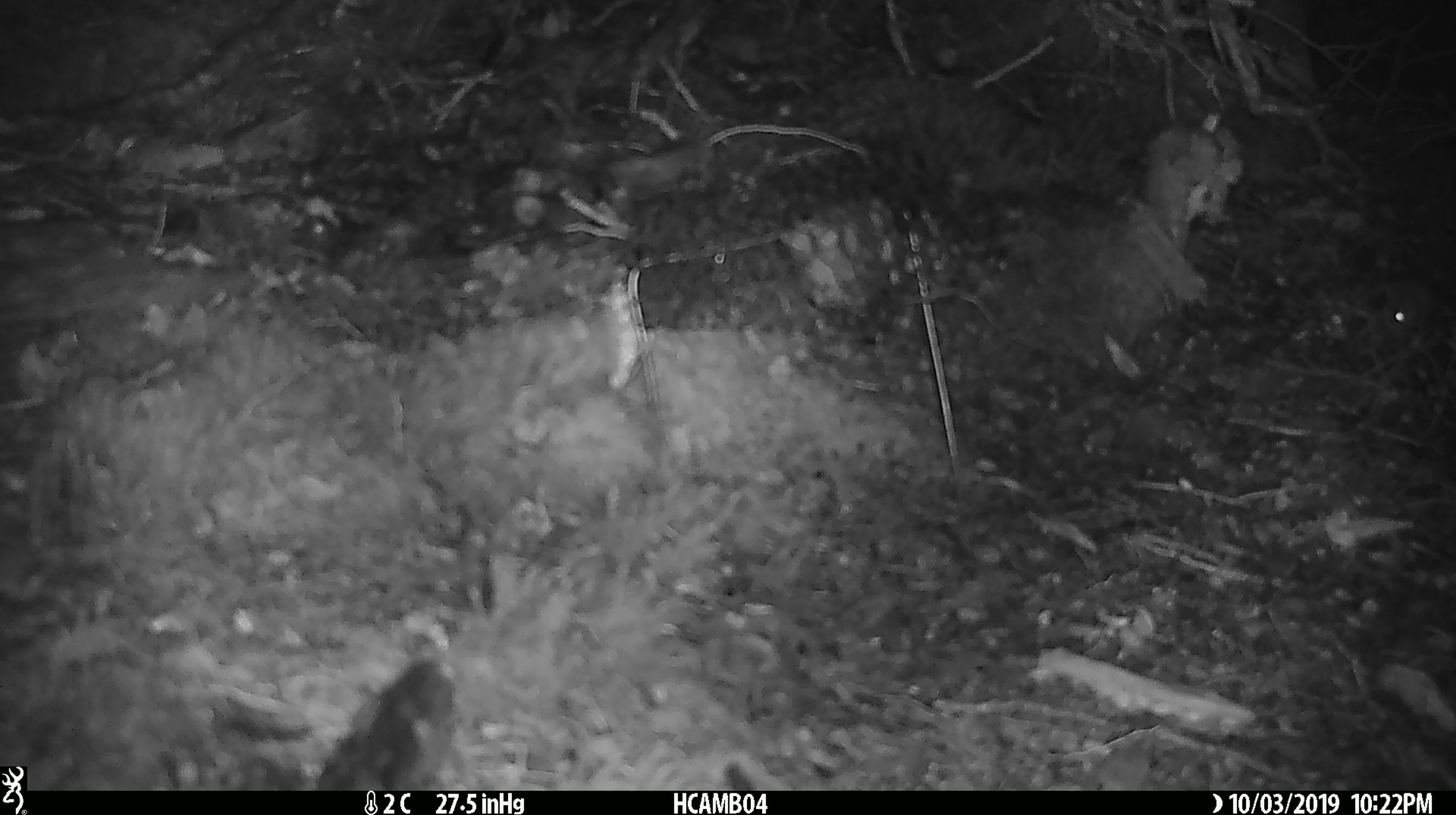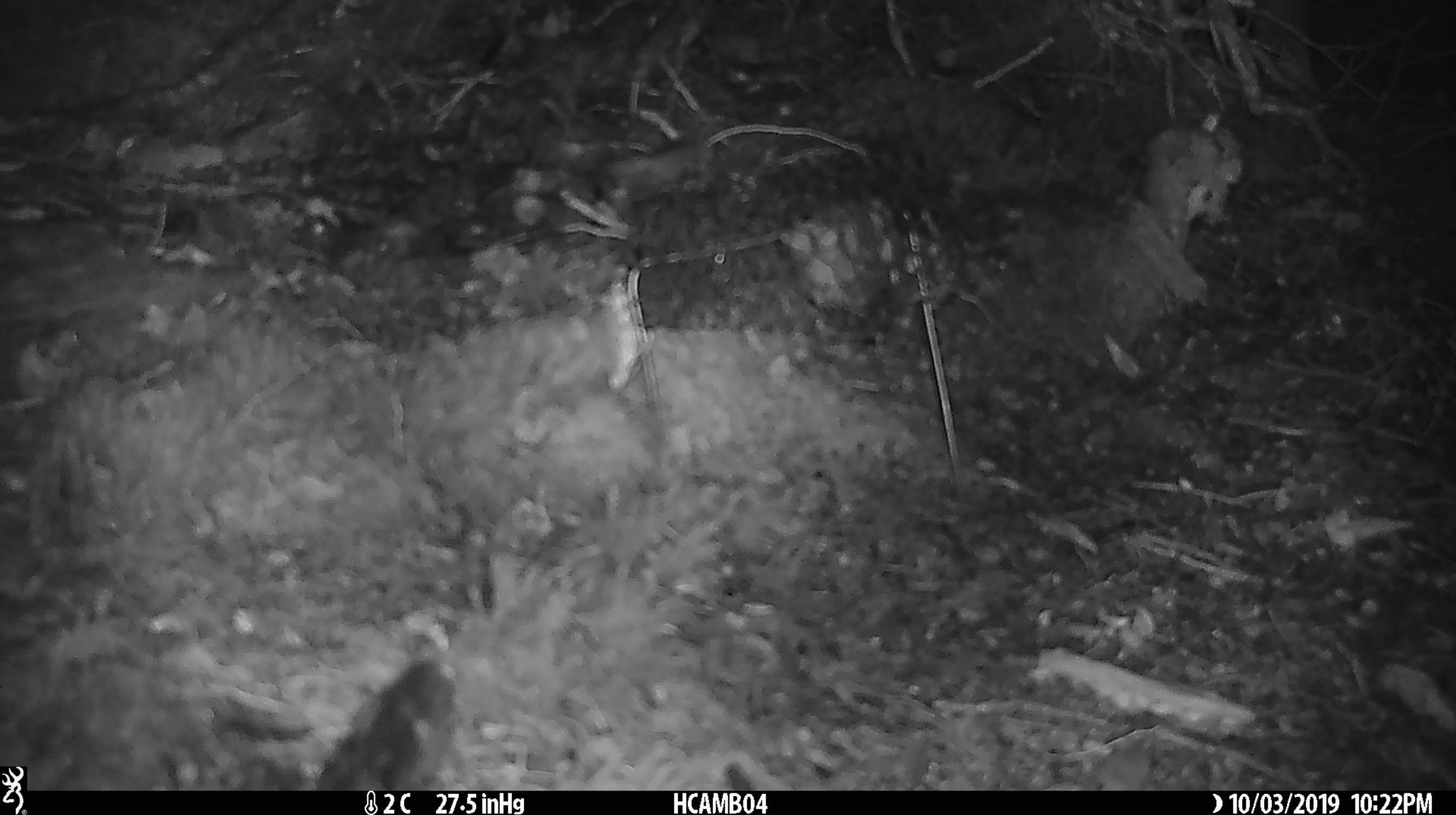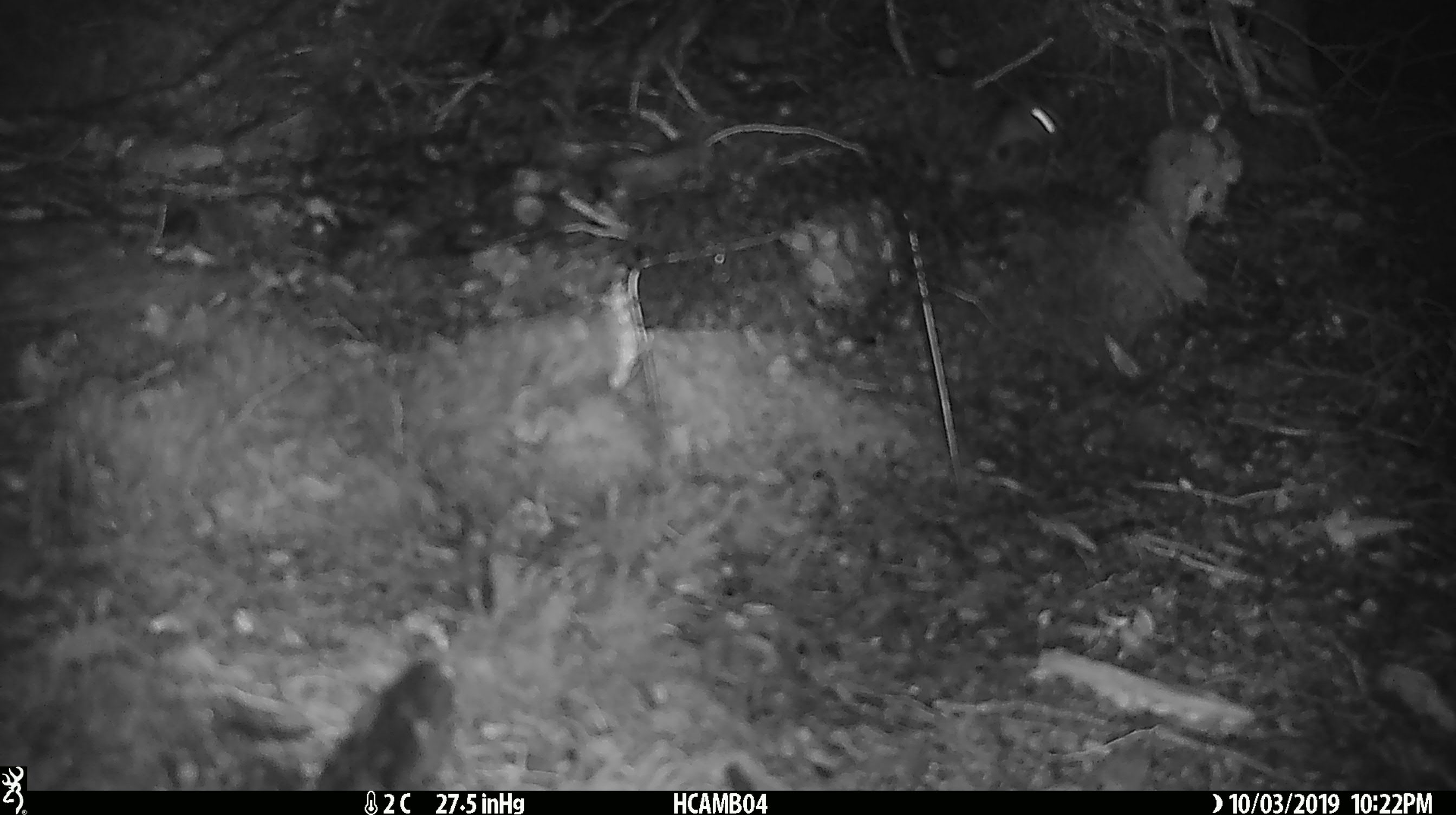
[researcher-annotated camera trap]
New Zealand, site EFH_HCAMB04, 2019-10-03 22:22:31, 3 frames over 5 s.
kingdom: Animalia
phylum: Chordata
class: Mammalia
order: Rodentia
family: Muridae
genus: Mus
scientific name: Mus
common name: mouse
Mouse (Mus).